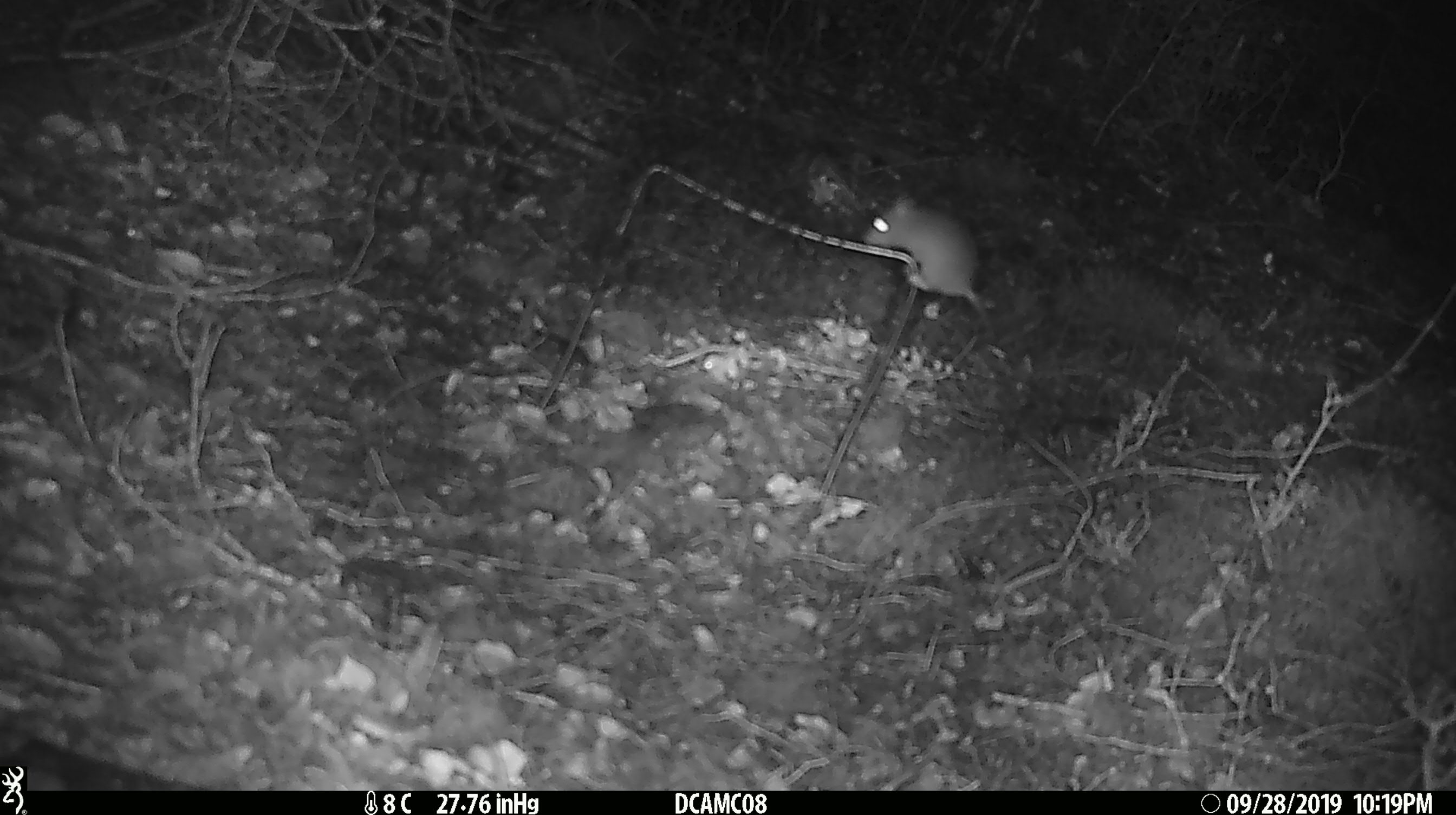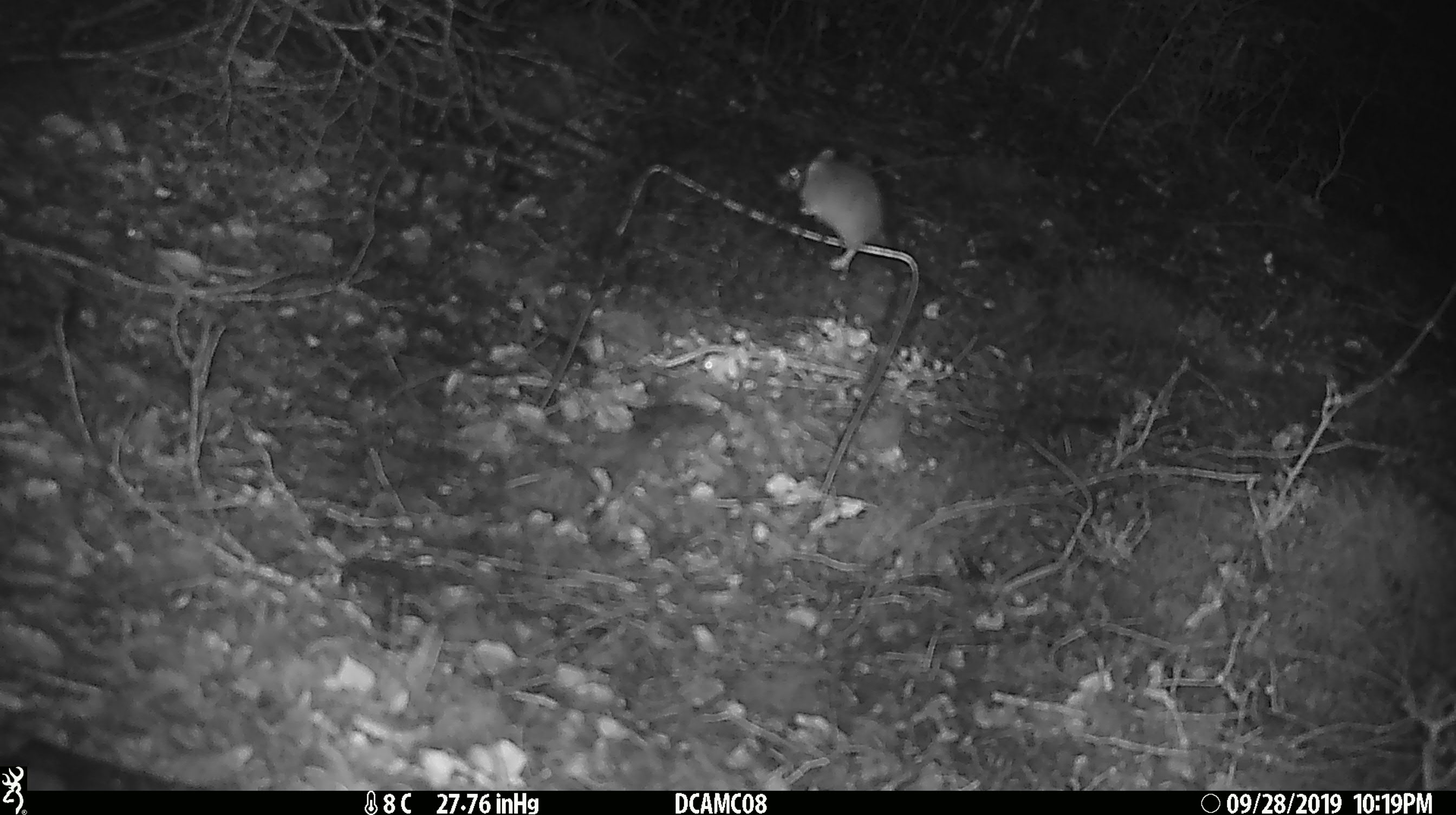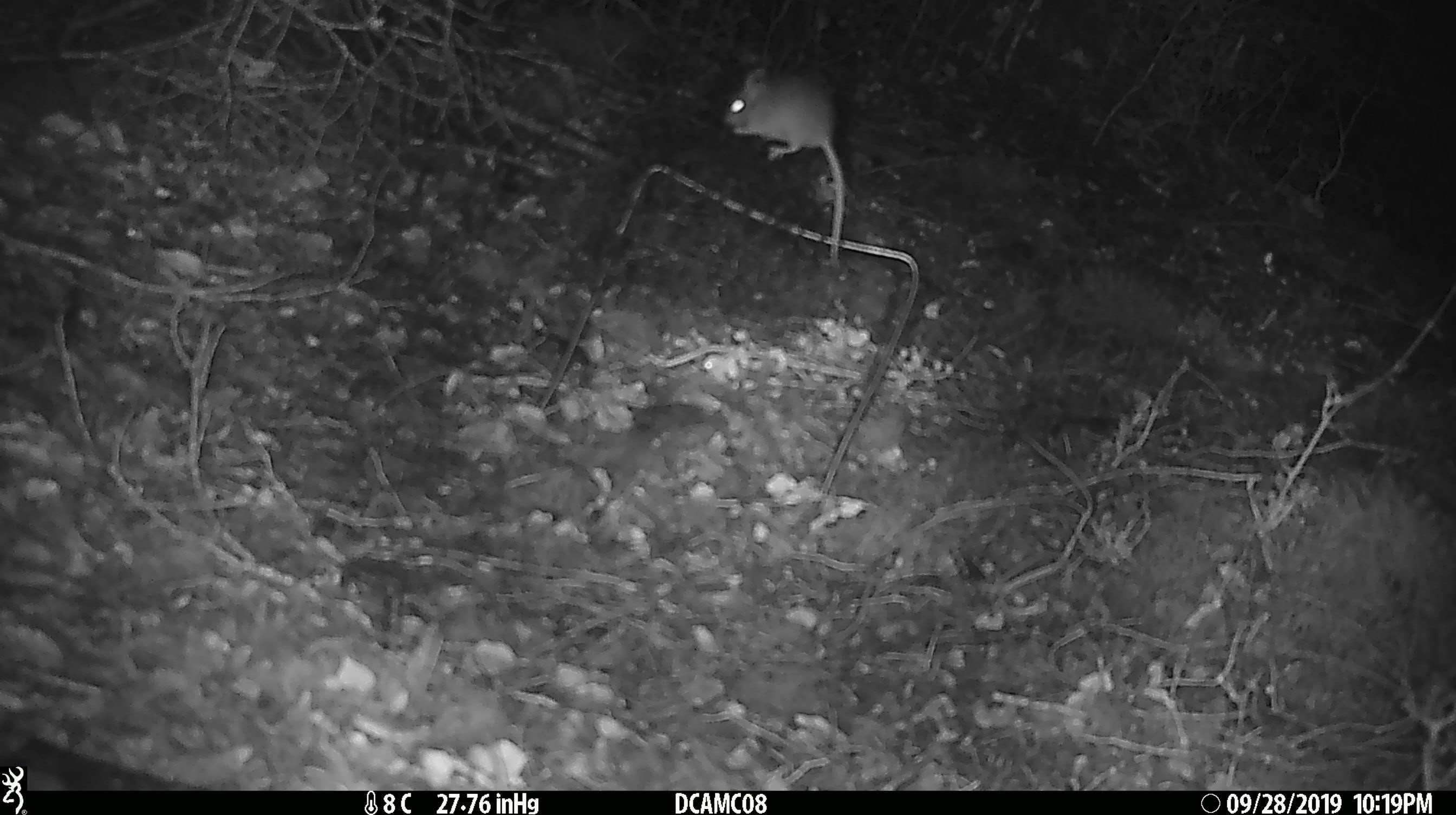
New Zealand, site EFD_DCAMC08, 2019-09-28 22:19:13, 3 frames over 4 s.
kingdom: Animalia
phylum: Chordata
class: Mammalia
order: Rodentia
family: Muridae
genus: Mus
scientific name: Mus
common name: mouse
Mouse (Mus).